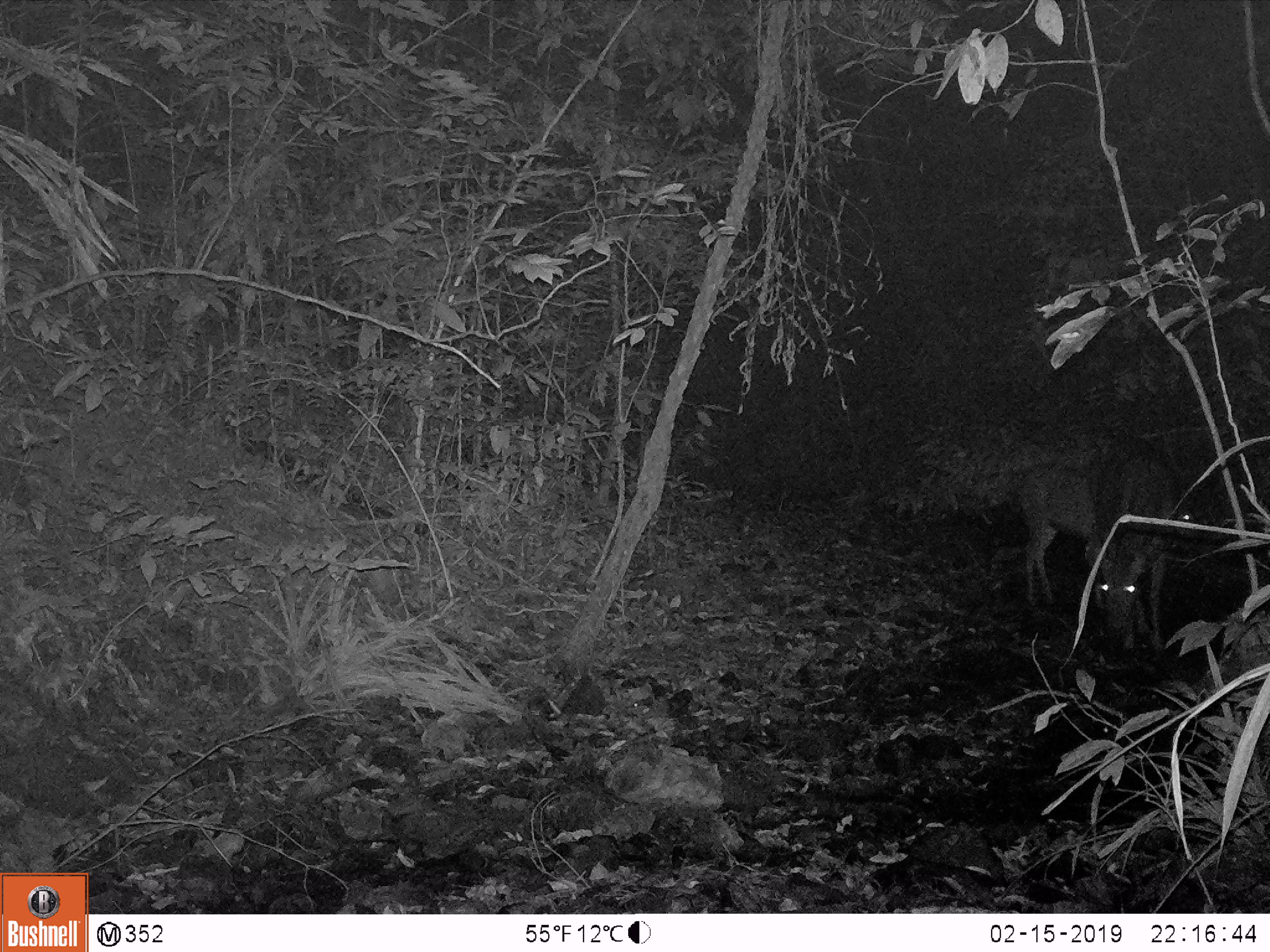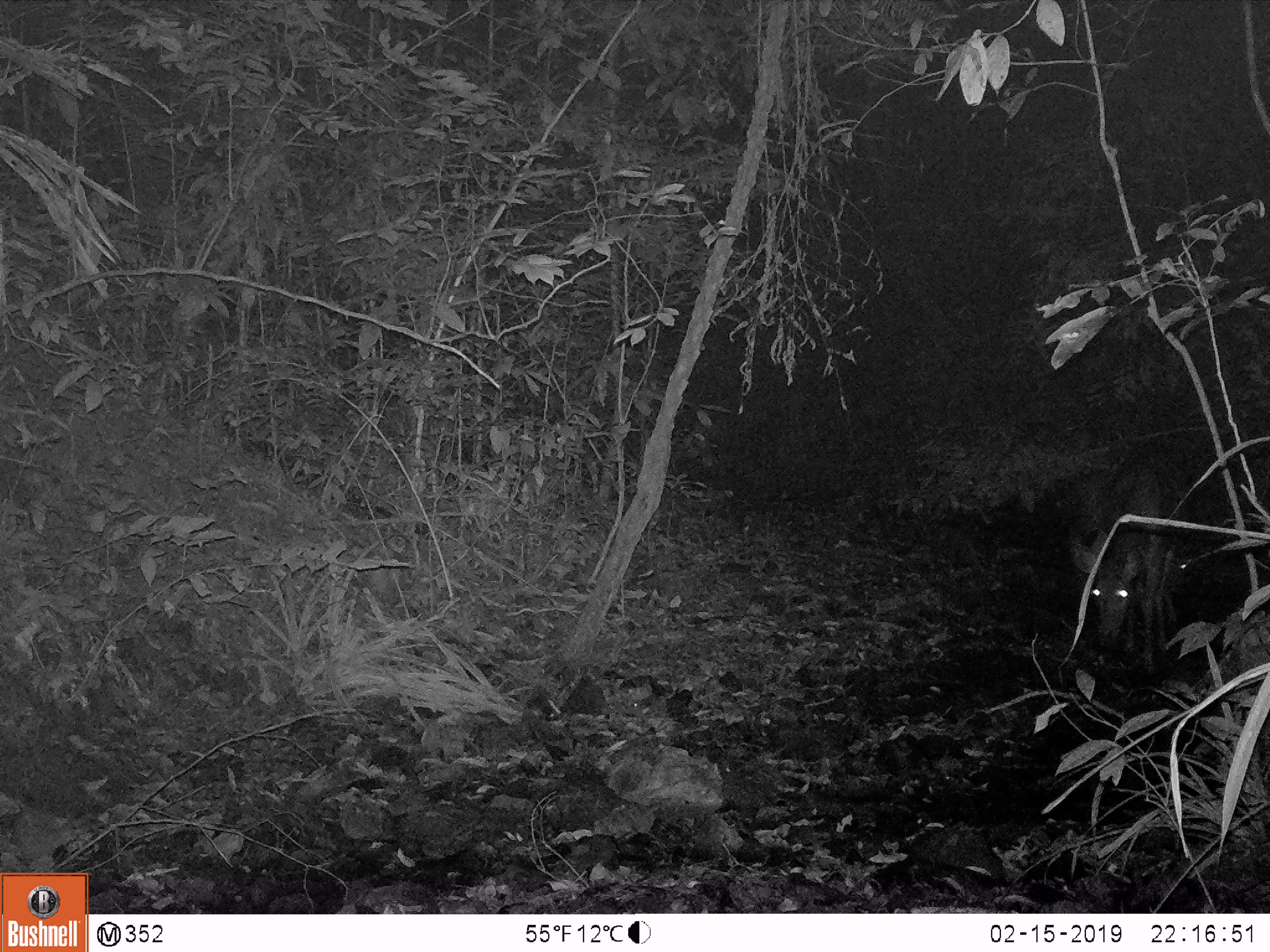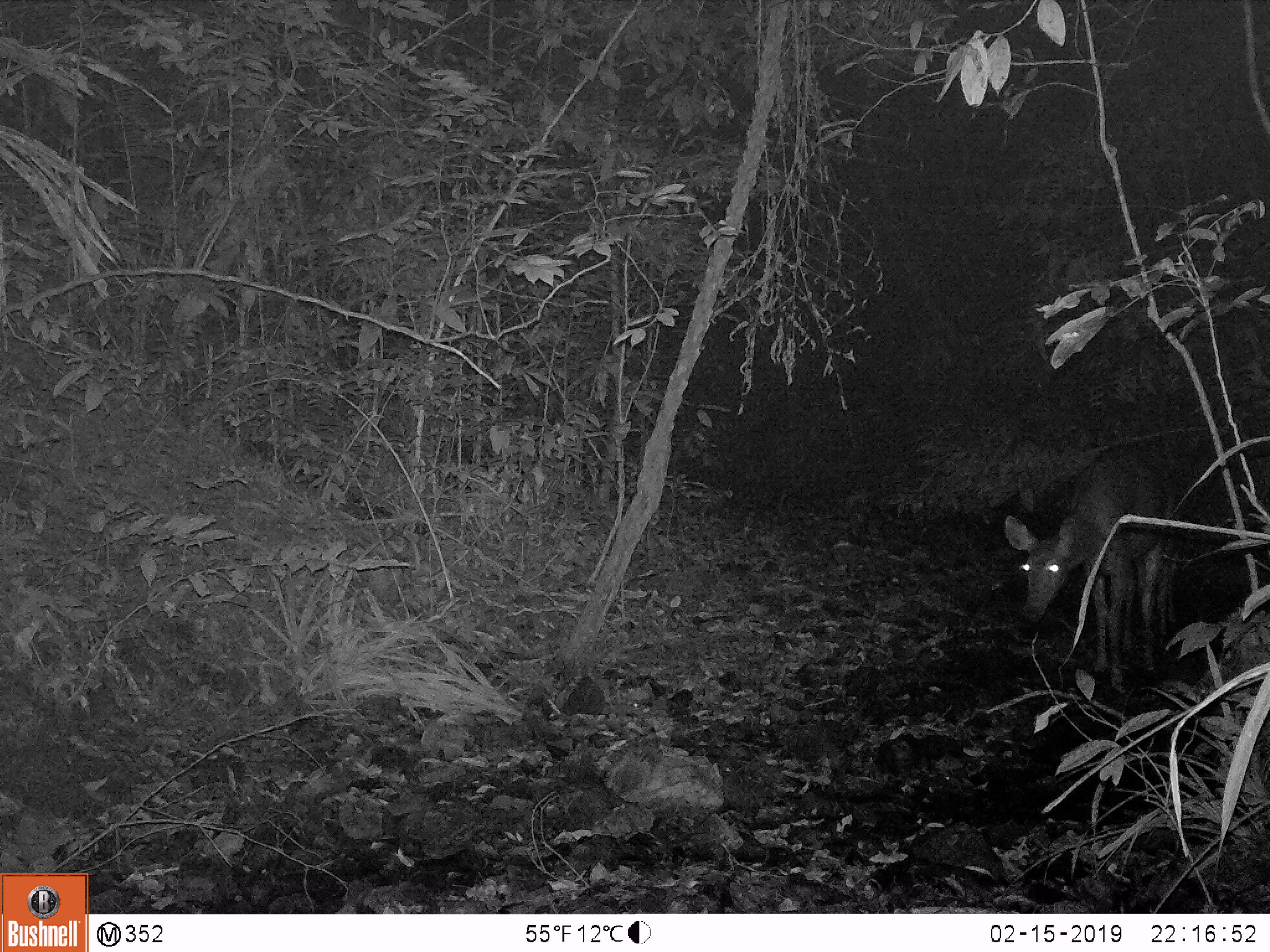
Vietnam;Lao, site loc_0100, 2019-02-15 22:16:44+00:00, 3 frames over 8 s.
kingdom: Animalia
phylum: Chordata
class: Mammalia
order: Artiodactyla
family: Cervidae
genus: Rusa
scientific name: Rusa unicolor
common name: sambar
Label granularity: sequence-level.